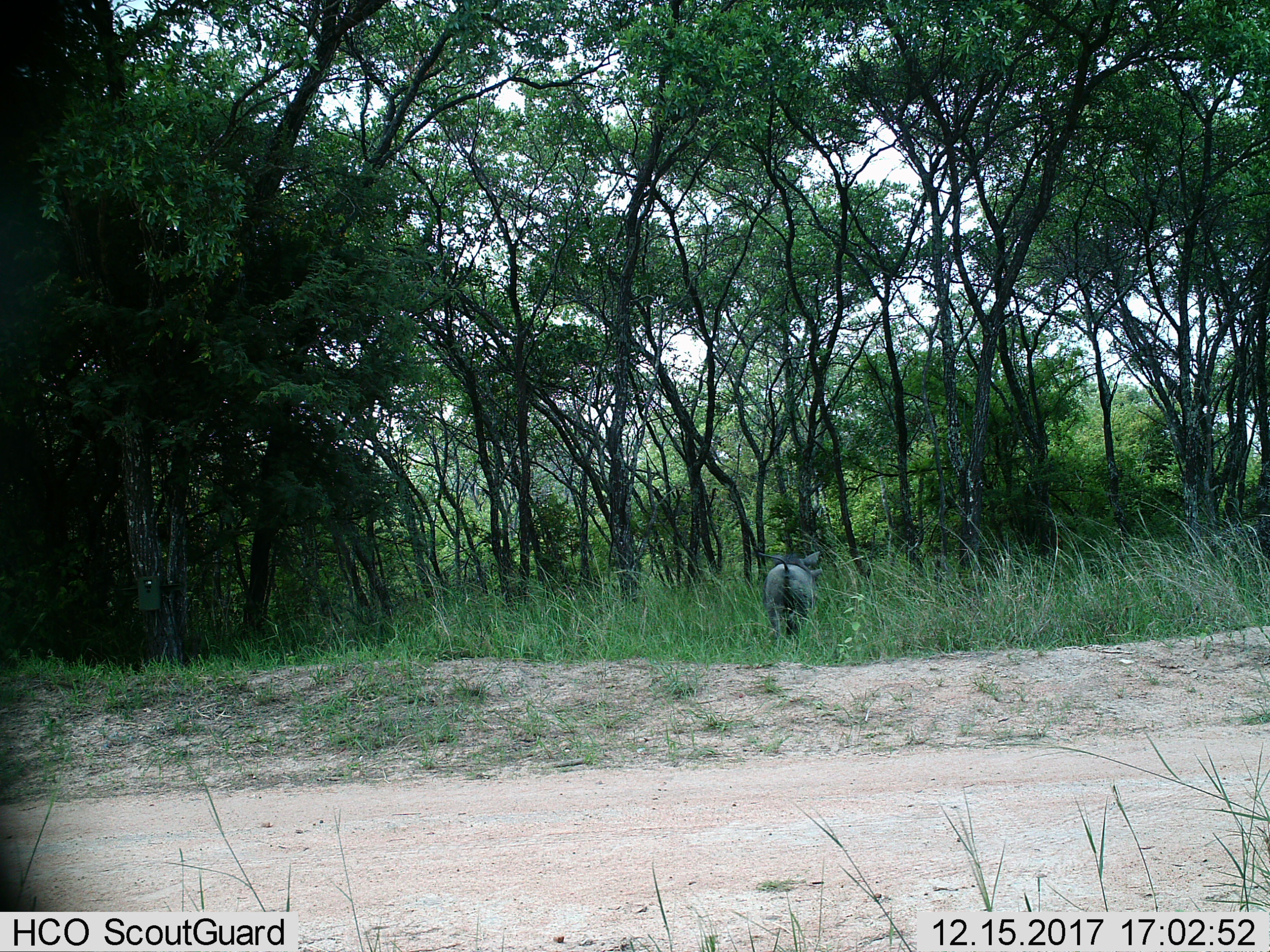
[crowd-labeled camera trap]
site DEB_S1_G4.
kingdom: Animalia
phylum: Chordata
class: Mammalia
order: Artiodactyla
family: Suidae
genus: Phacochoerus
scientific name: Phacochoerus africanus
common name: warthog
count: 1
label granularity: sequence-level